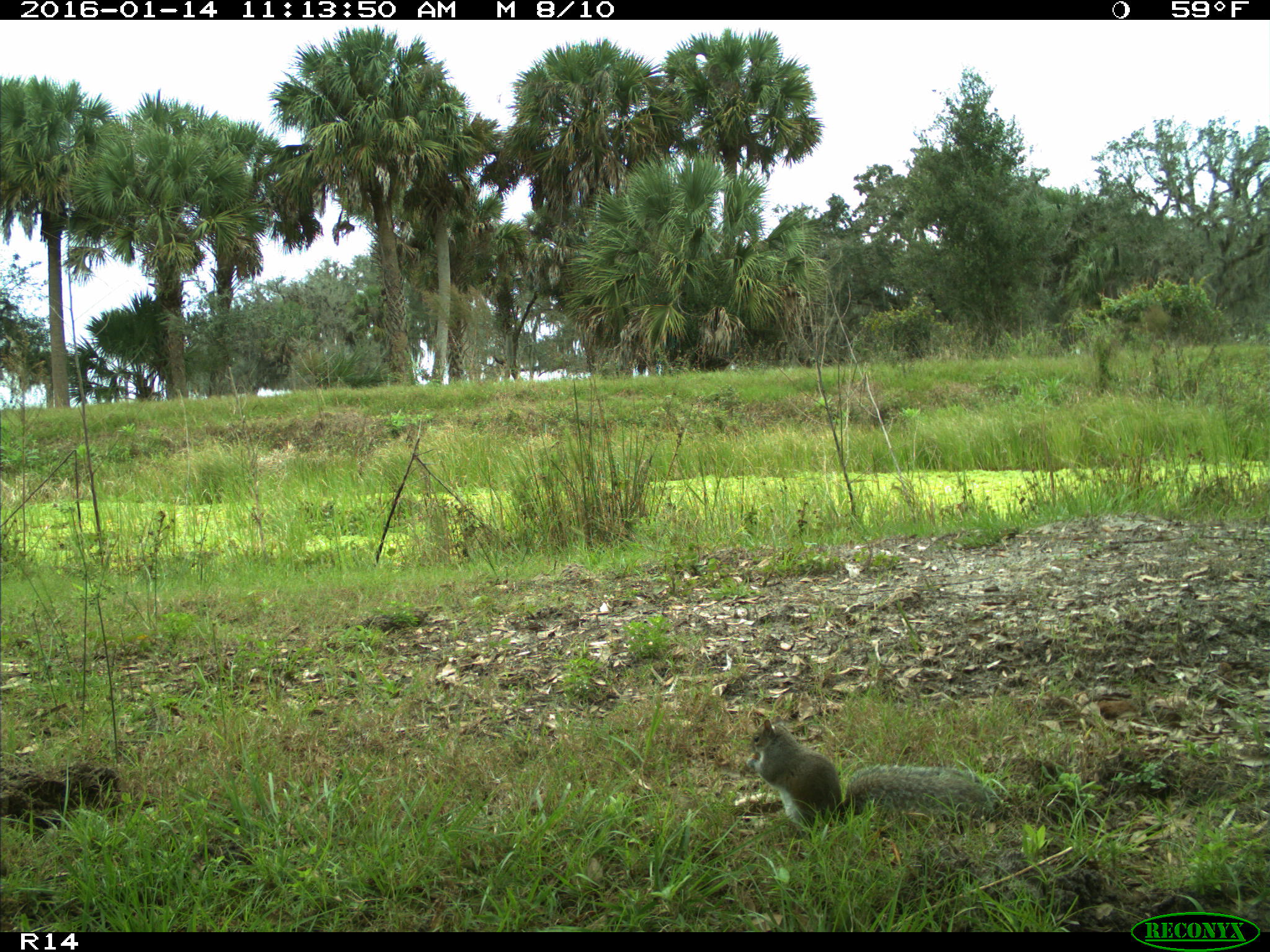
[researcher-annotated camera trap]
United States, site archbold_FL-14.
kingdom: Animalia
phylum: Chordata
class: Mammalia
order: Rodentia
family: Sciuridae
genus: Sciurus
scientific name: Sciurus carolinensis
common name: eastern gray squirrel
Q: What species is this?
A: Sciurus carolinensis (eastern gray squirrel).